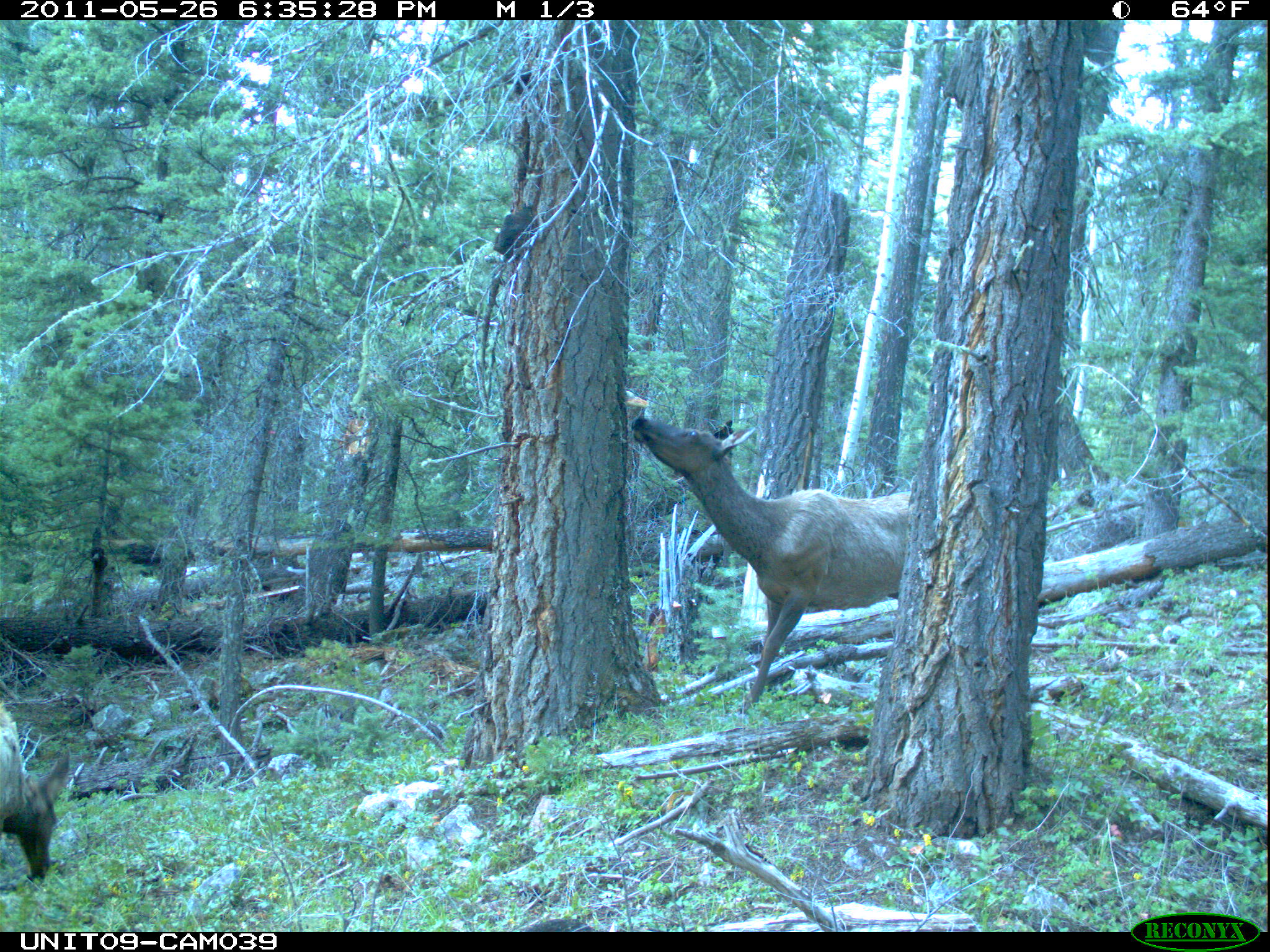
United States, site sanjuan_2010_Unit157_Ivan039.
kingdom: Animalia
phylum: Chordata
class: Mammalia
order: Artiodactyla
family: Cervidae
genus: Cervus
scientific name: Cervus elaphus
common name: red deer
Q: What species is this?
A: Cervus elaphus (red deer).